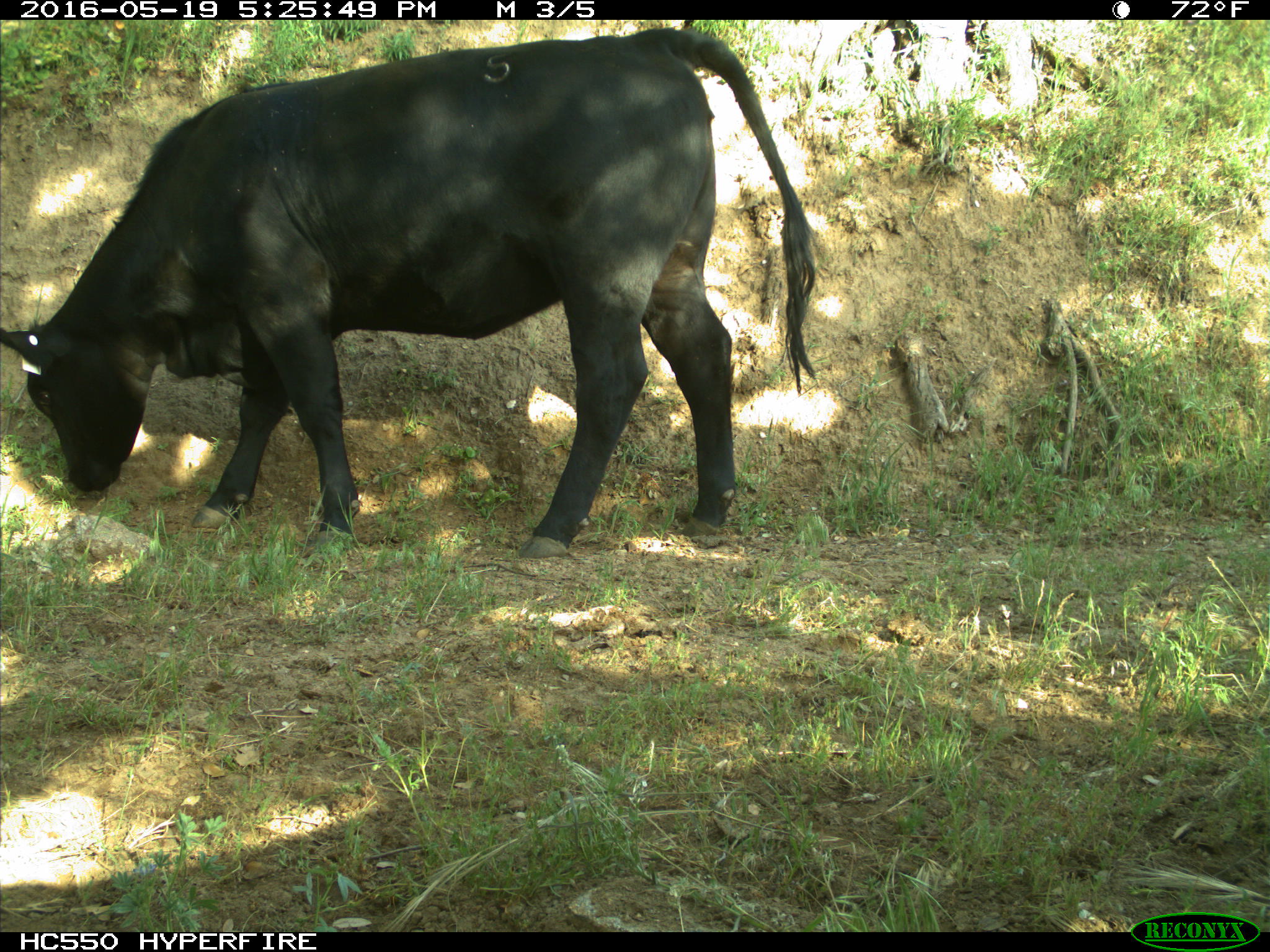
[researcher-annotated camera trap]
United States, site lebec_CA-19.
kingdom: Animalia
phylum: Chordata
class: Mammalia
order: Artiodactyla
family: Bovidae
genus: Bos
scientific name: Bos taurus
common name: domestic cow